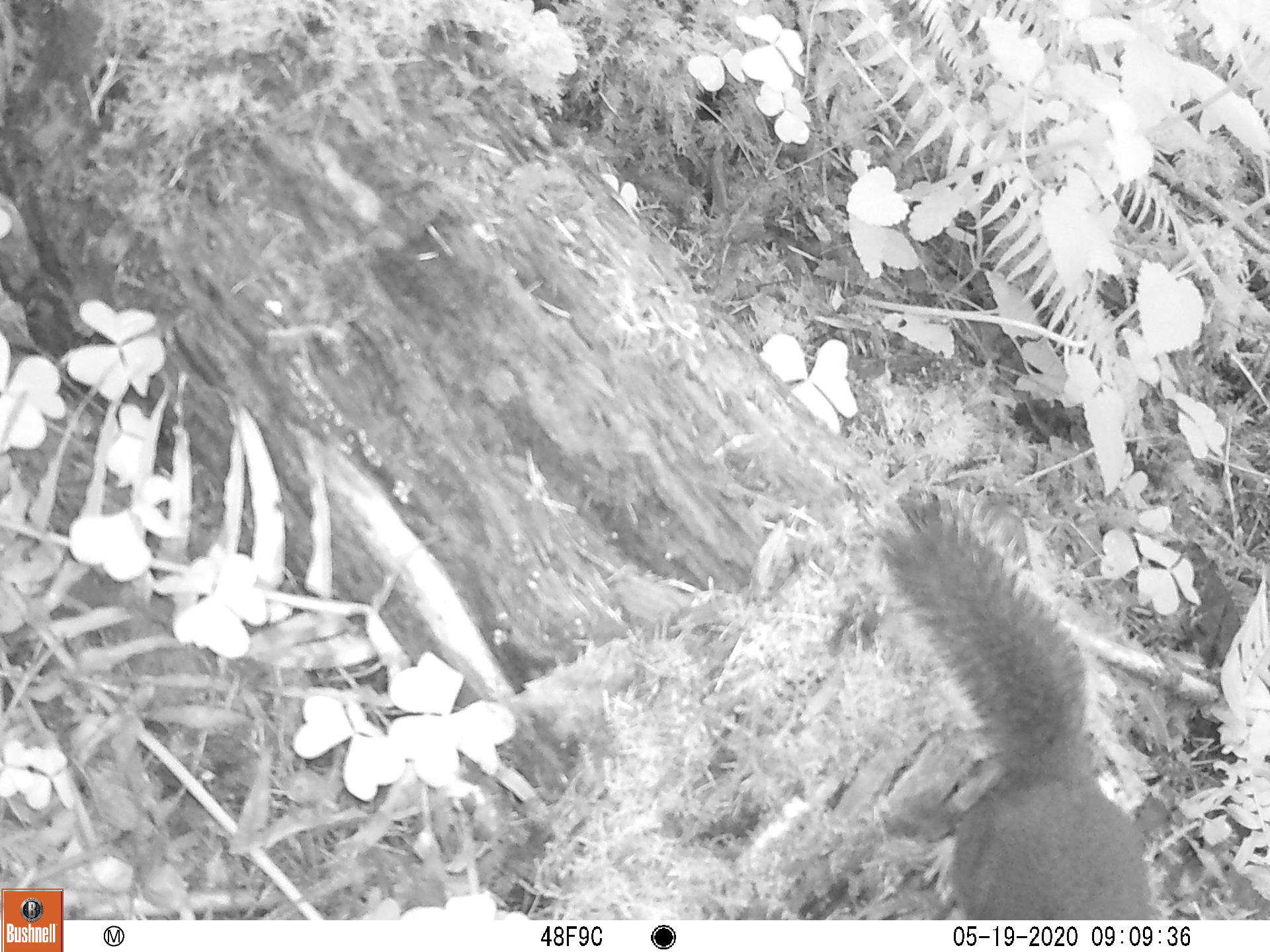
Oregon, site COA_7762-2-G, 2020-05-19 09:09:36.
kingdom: Animalia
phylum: Chordata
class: Mammalia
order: Rodentia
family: Sciuridae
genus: Tamiasciurus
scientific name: Tamiasciurus douglasii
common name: douglas squirrel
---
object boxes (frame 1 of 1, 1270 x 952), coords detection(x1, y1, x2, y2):
douglas squirrel: detection(875, 487, 1161, 916)